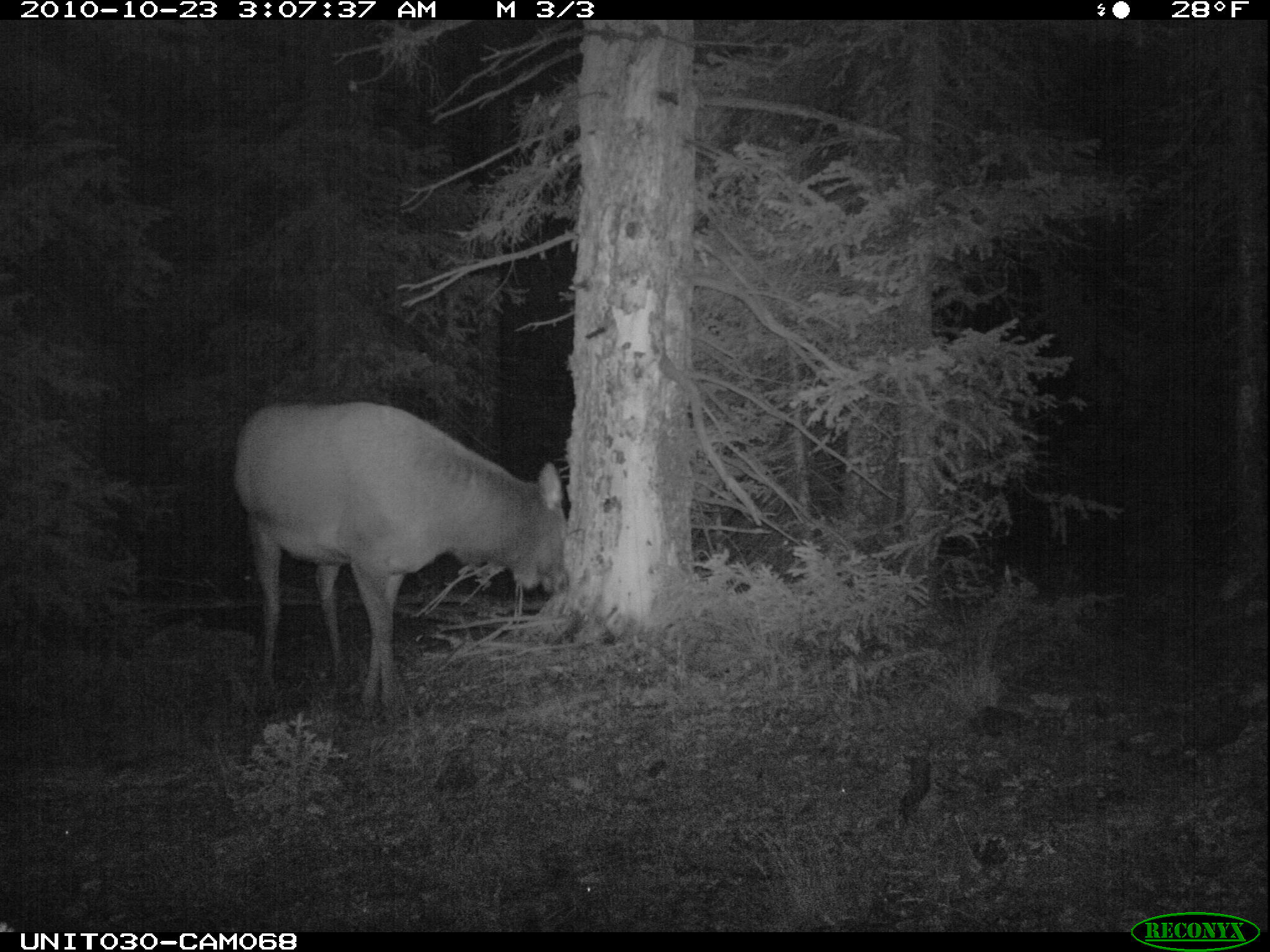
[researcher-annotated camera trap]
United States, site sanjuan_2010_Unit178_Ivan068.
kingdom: Animalia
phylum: Chordata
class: Mammalia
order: Artiodactyla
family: Cervidae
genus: Cervus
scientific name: Cervus elaphus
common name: red deer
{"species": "Cervus elaphus (red deer)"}